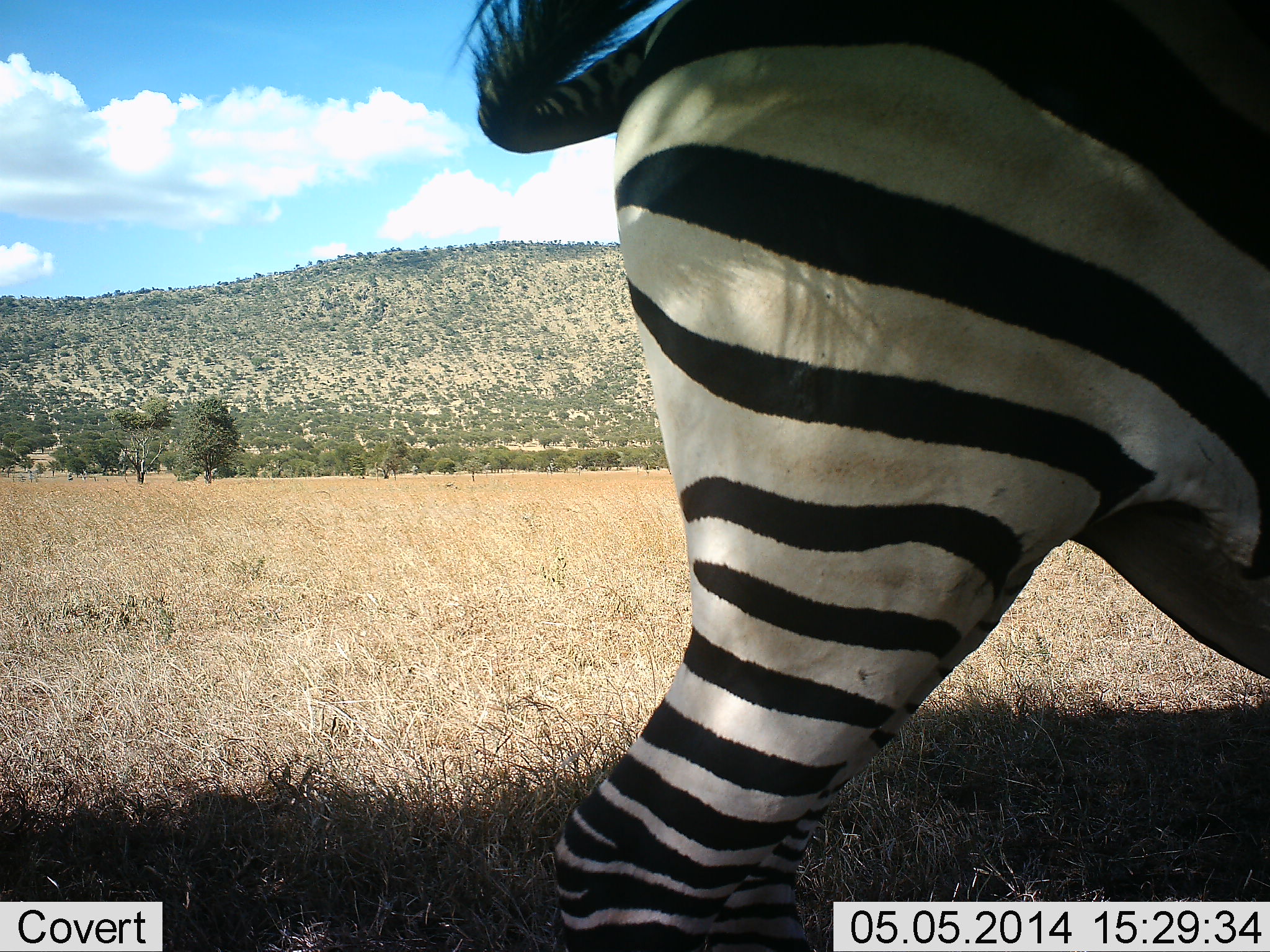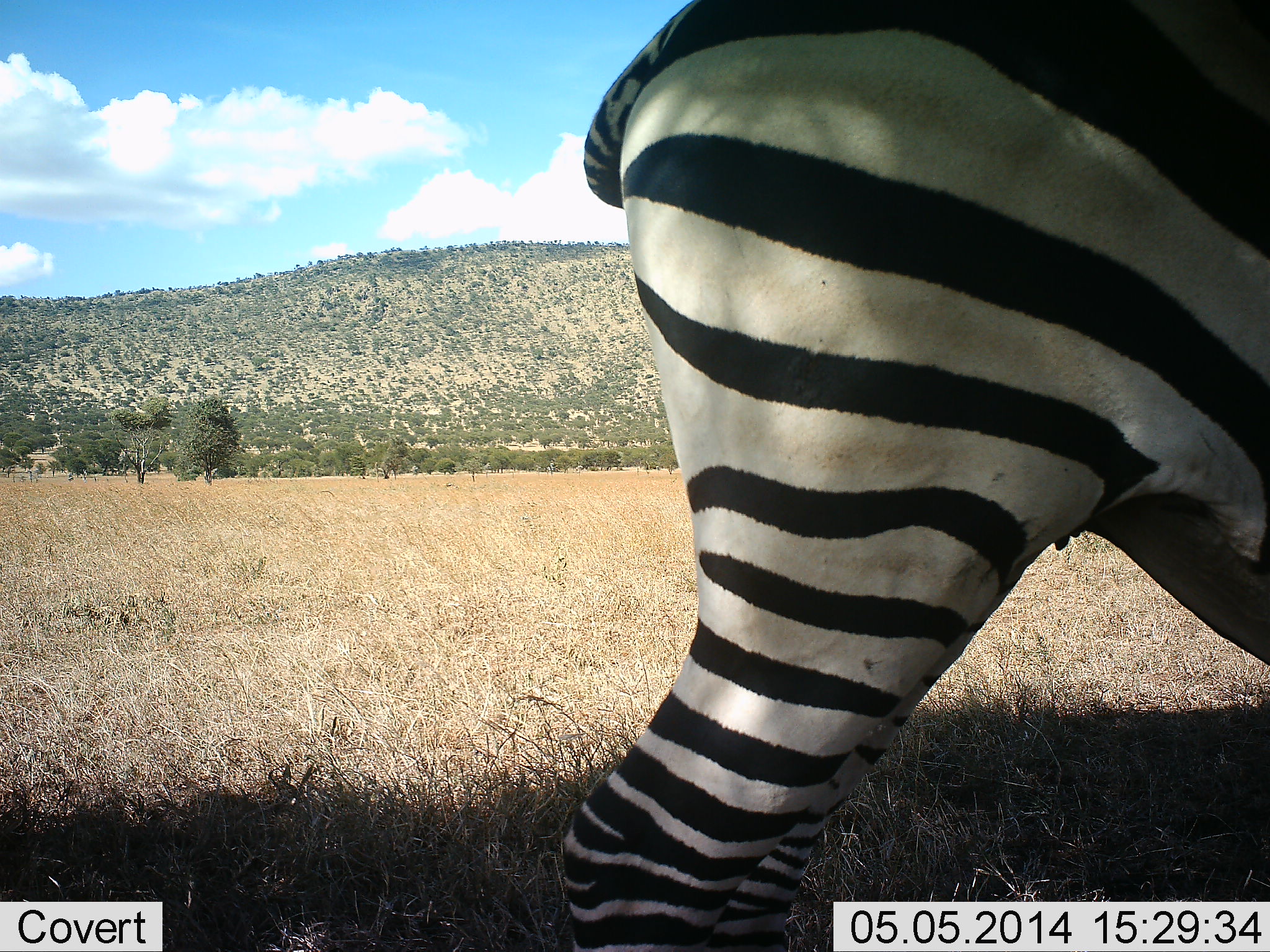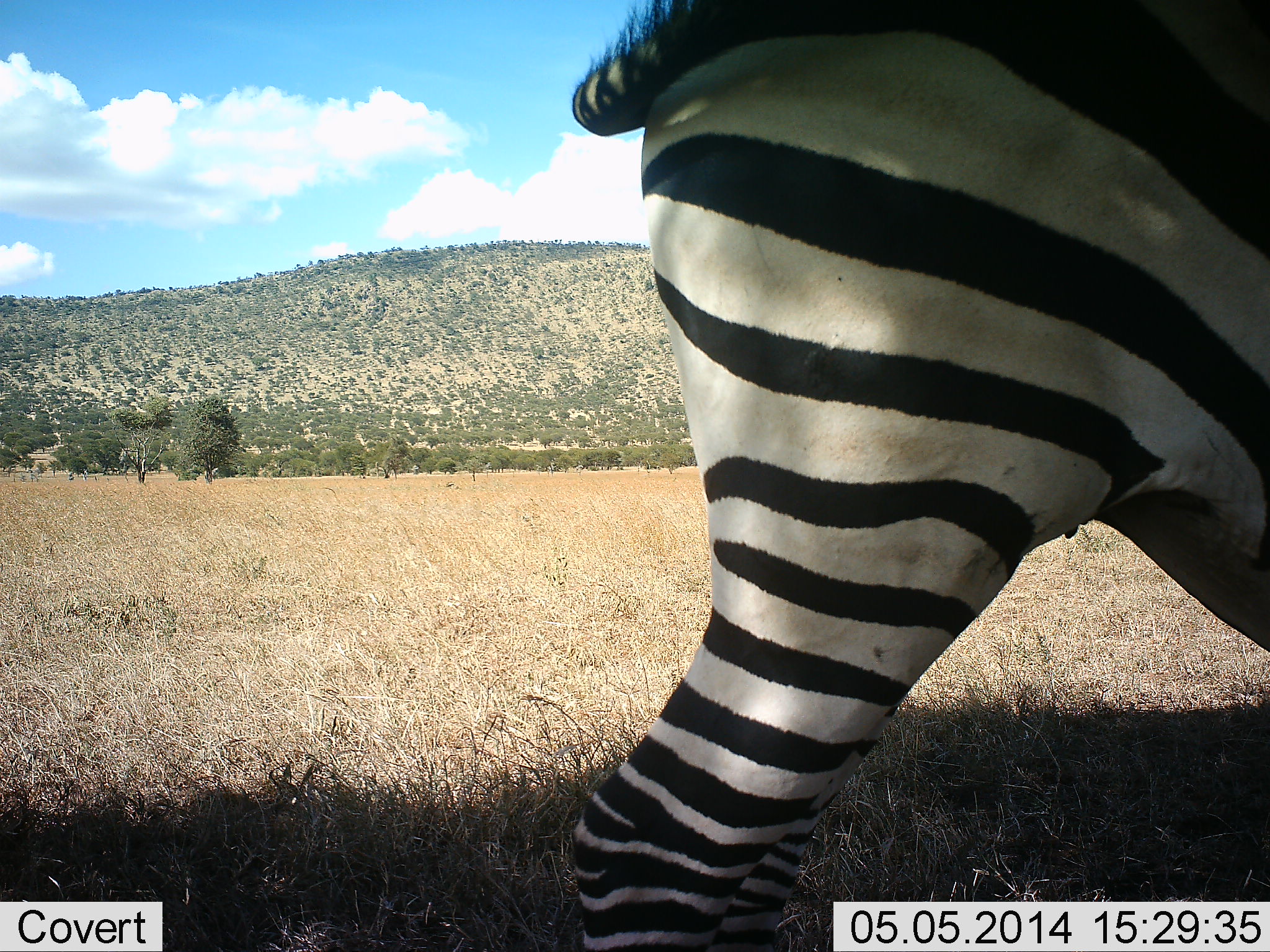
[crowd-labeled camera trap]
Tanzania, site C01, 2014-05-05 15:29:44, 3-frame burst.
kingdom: Animalia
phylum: Chordata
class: Mammalia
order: Perissodactyla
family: Equidae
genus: Equus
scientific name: Equus quagga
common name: plains zebra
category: zebra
Zebra (plains zebra) (Equus quagga), count 1. Behavior (volunteer vote fractions): standing 90%, resting 0%, moving 0%, interacting 0%. Young present (vote fraction): 0%. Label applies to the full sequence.